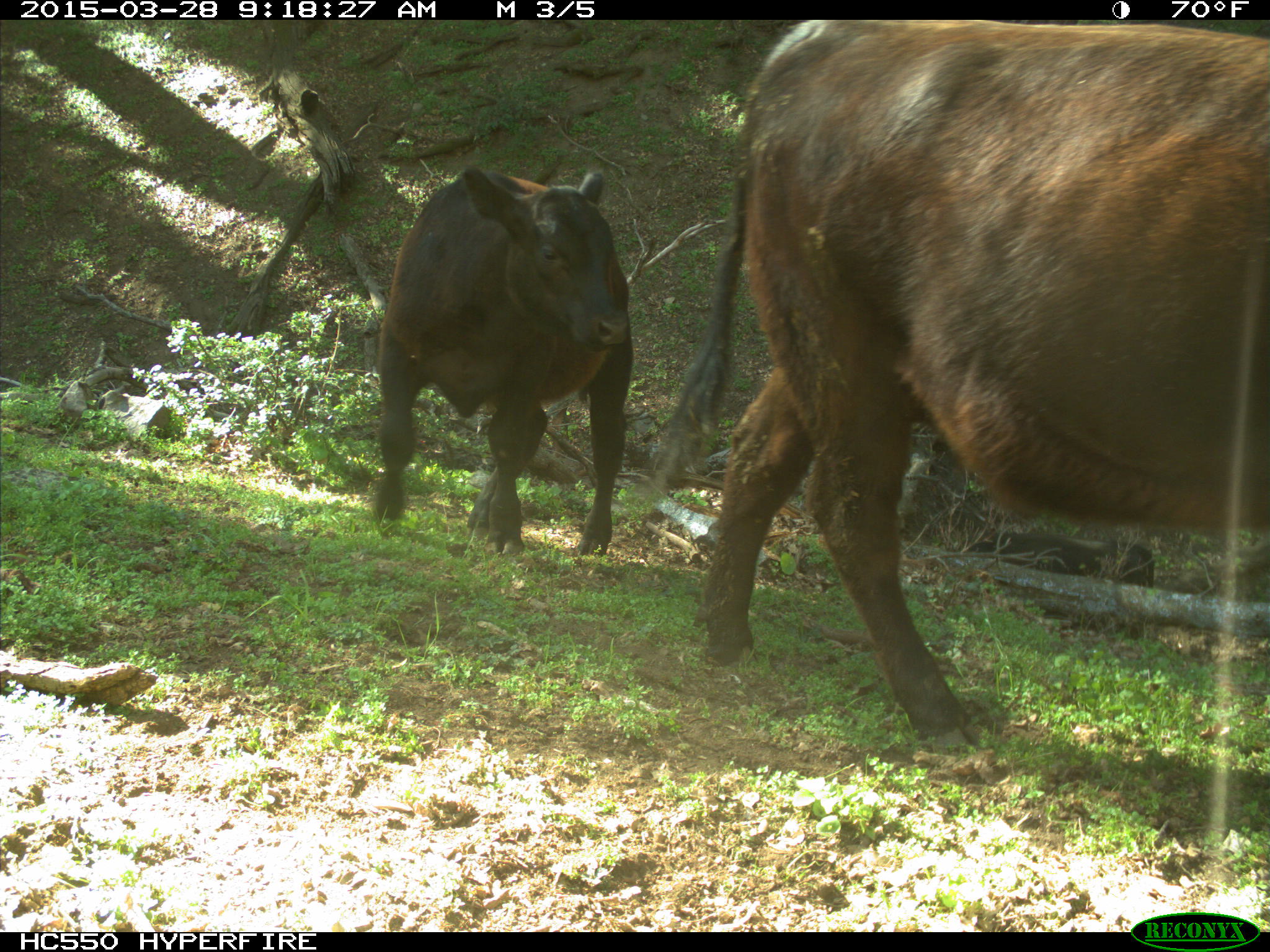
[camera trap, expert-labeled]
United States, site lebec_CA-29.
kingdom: Animalia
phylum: Chordata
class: Mammalia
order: Artiodactyla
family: Bovidae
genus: Bos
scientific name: Bos taurus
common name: domestic cow